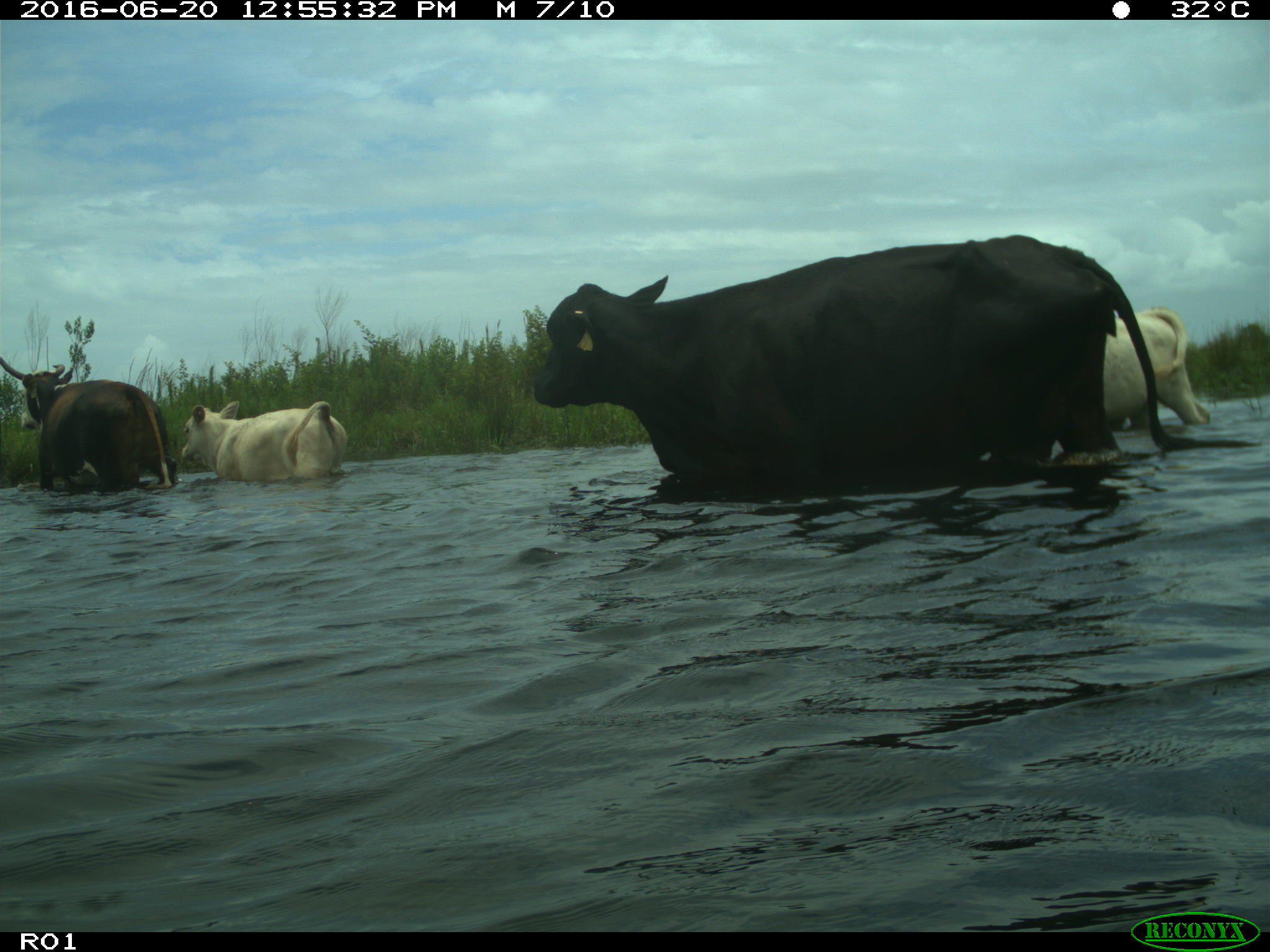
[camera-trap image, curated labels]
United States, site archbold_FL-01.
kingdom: Animalia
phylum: Chordata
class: Mammalia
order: Artiodactyla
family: Bovidae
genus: Bos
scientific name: Bos taurus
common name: domestic cow